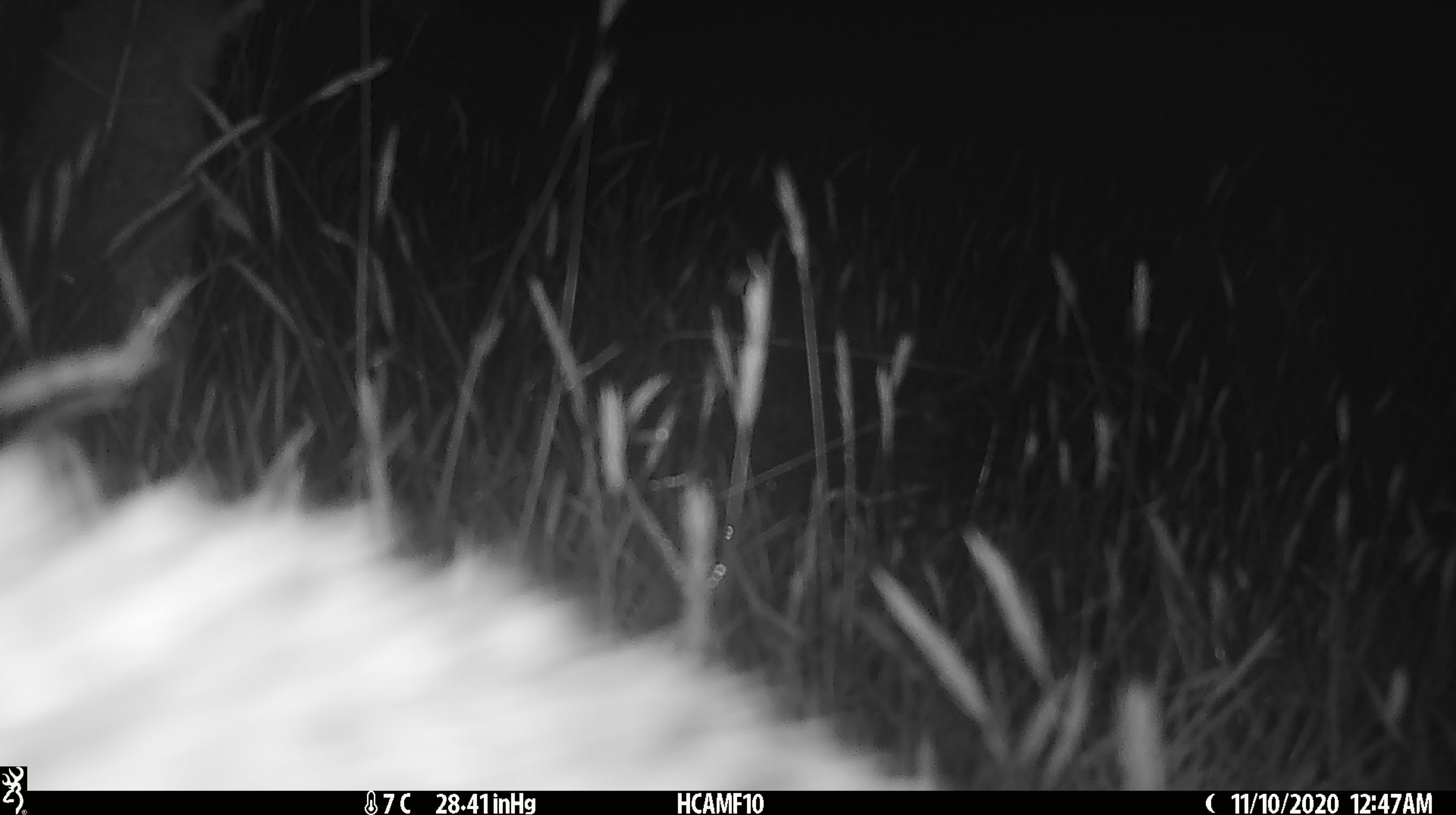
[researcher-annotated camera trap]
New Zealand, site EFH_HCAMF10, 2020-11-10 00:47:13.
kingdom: Animalia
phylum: Chordata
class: Mammalia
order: Eulipotyphla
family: Erinaceidae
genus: Erinaceus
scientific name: Erinaceus europaeus europaeus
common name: european hedgehog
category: hedgehog